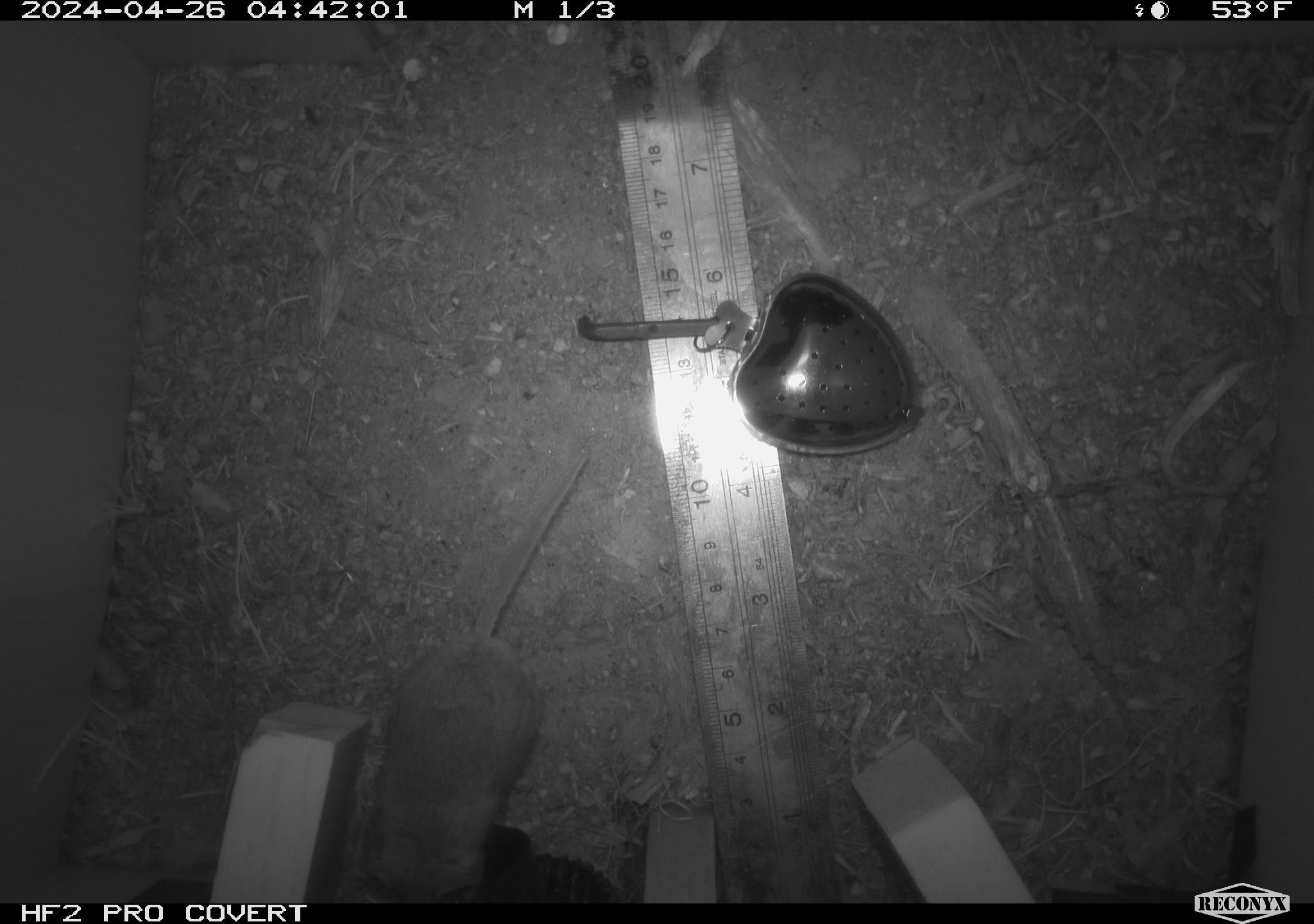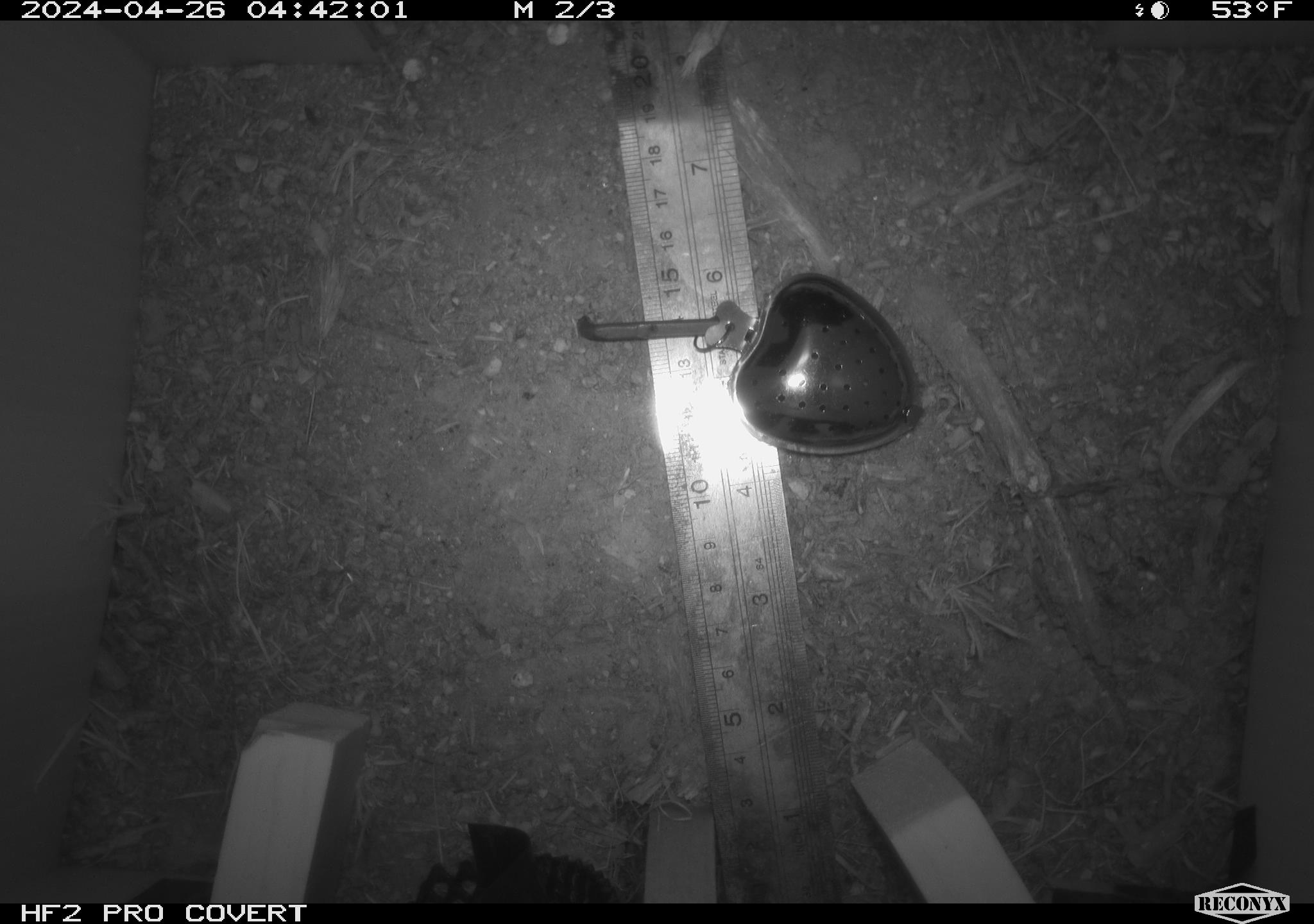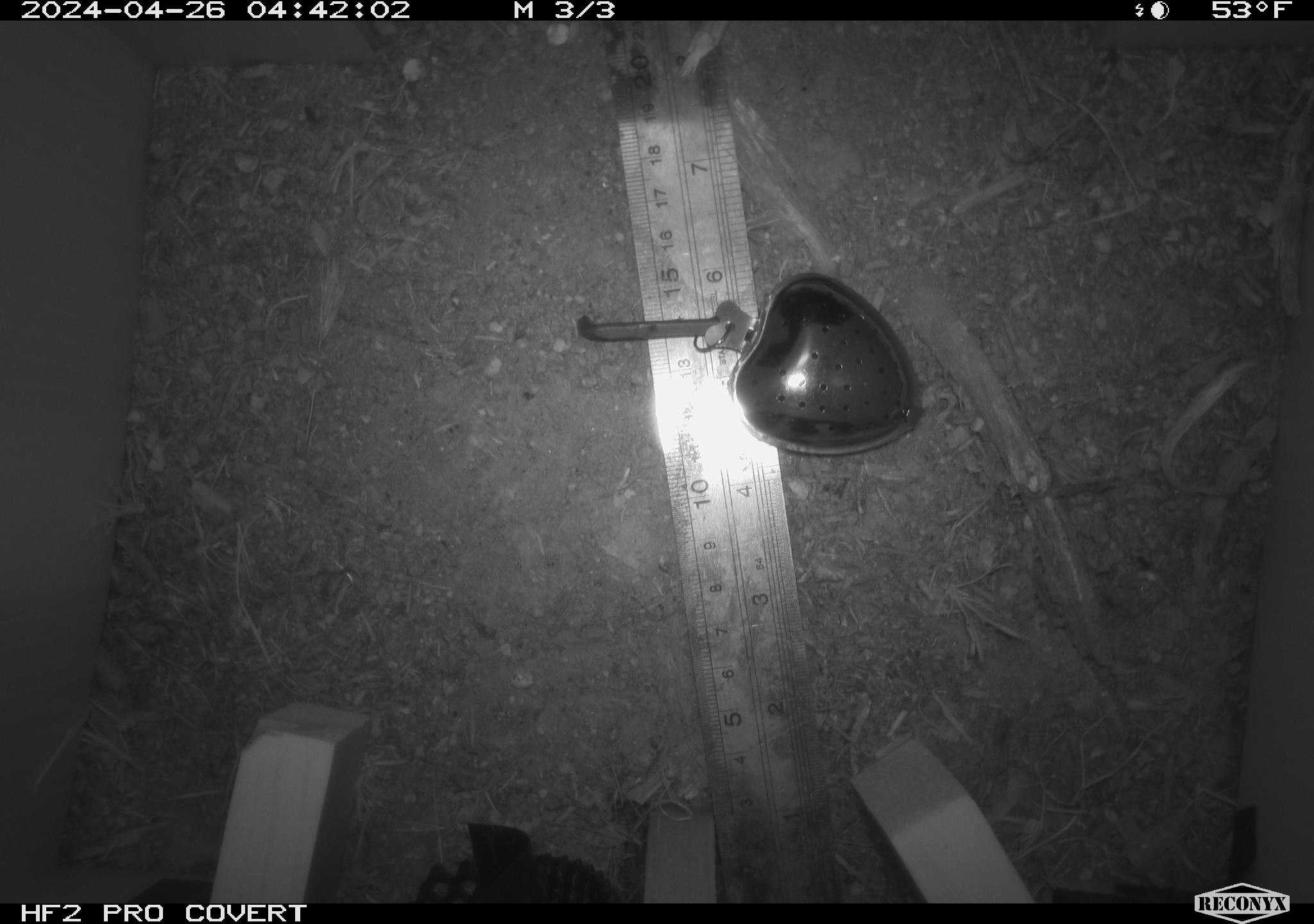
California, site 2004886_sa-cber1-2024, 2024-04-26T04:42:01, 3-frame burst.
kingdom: Animalia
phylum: Chordata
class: Mammalia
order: Rodentia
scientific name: Rodentia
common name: mouse species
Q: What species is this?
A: Mouse species (Rodentia).